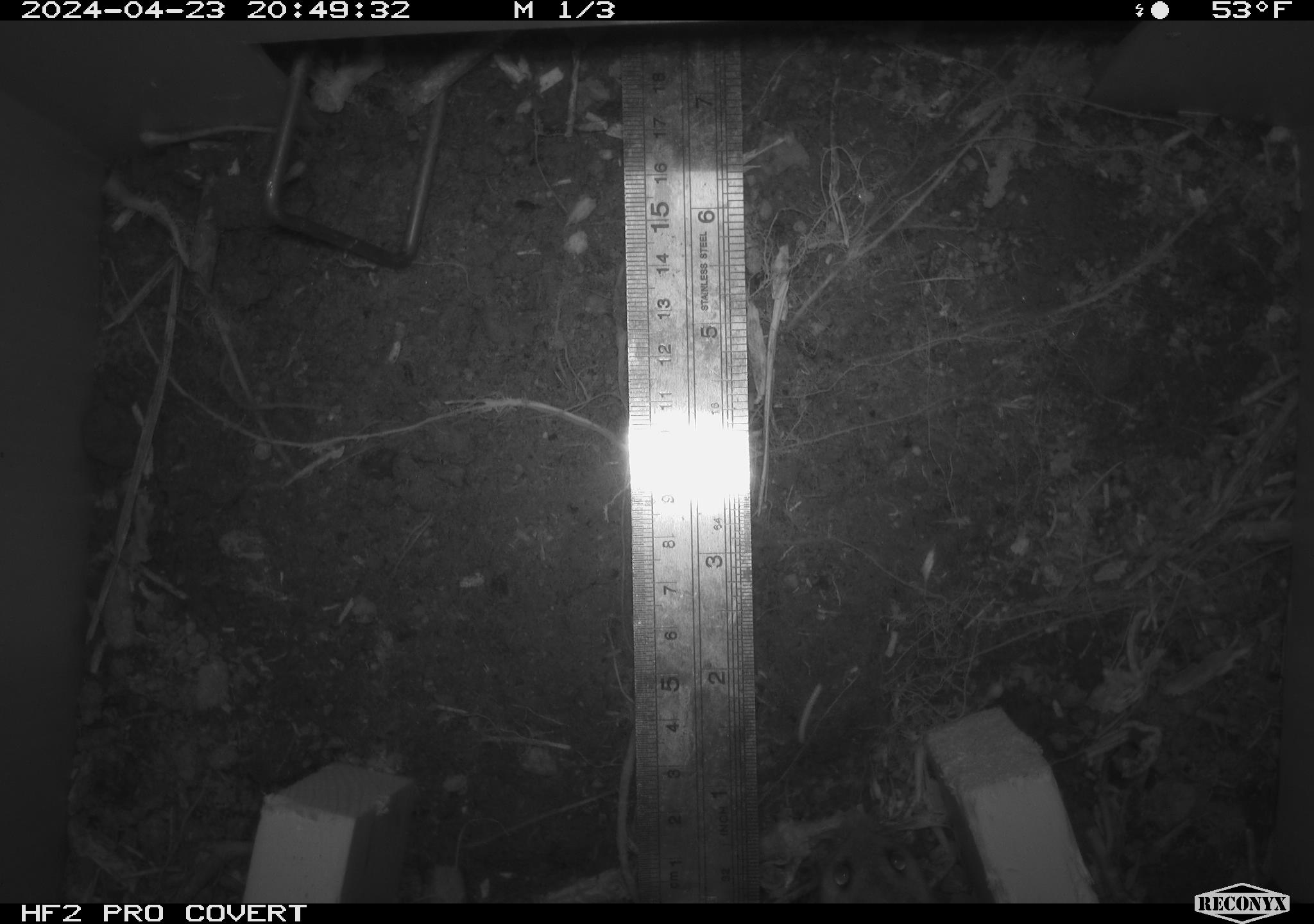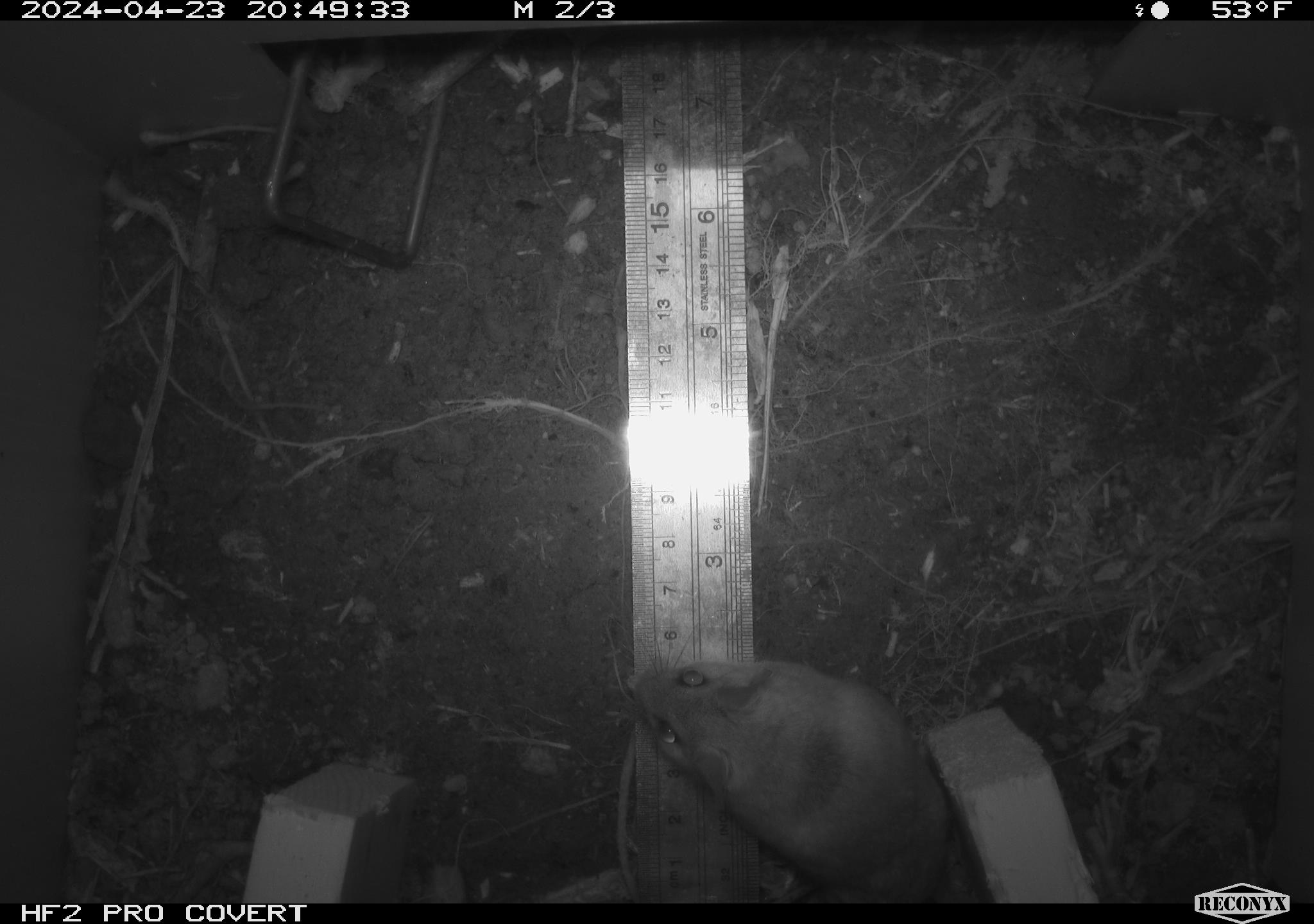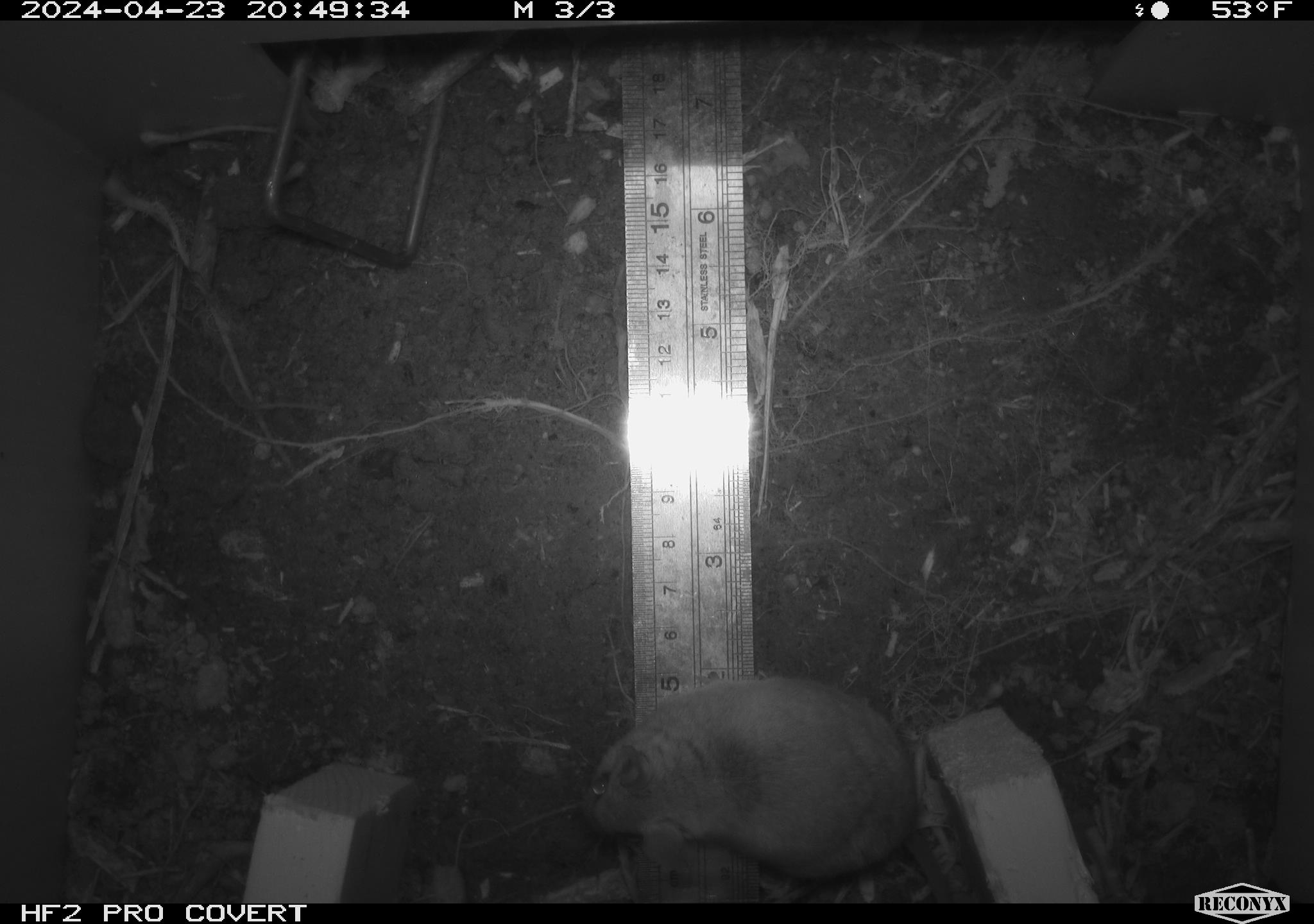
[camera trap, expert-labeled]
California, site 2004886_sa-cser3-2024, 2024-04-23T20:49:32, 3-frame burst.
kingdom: Animalia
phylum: Chordata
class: Mammalia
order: Rodentia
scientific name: Rodentia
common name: rodent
Rodent (Rodentia).